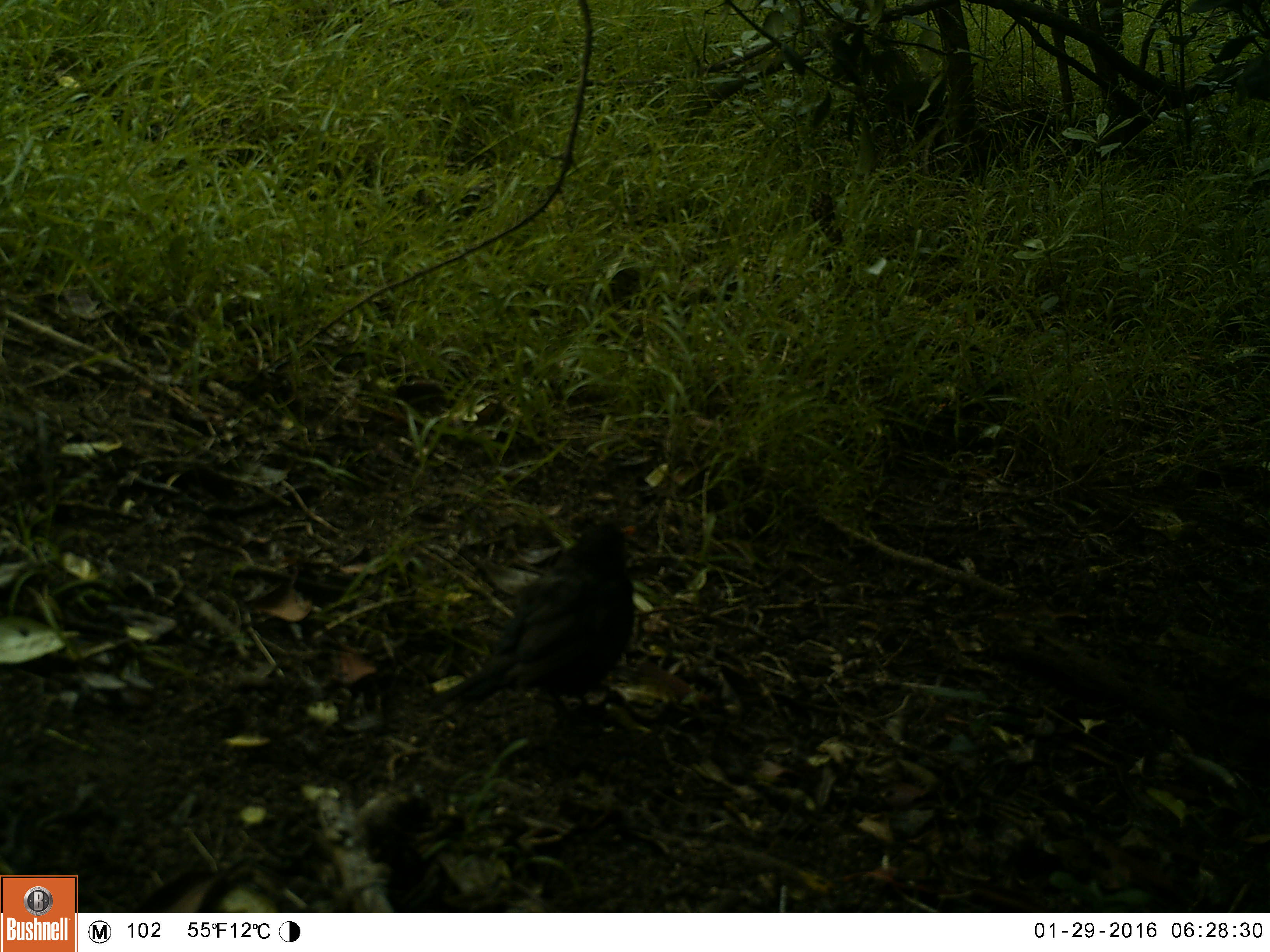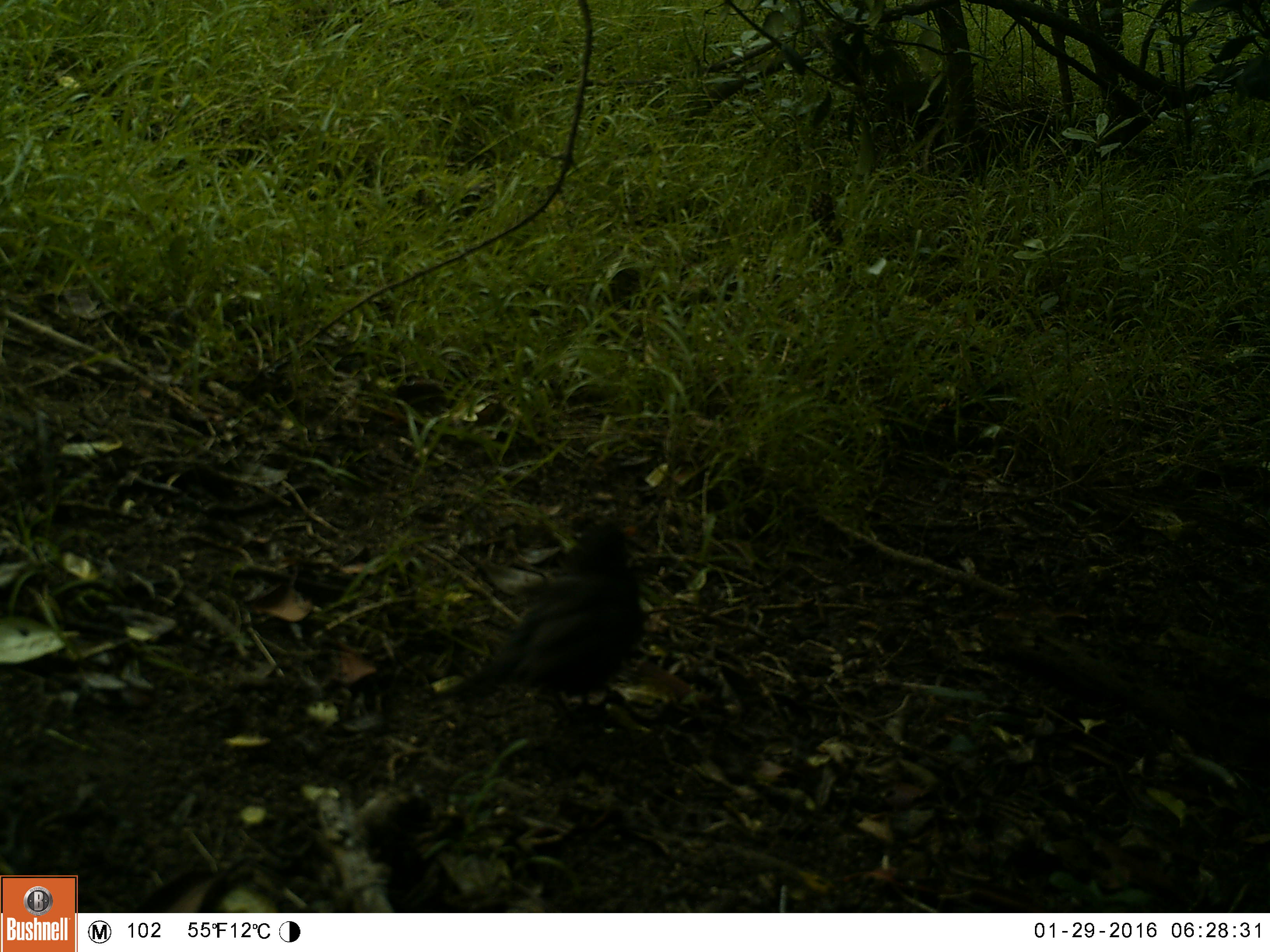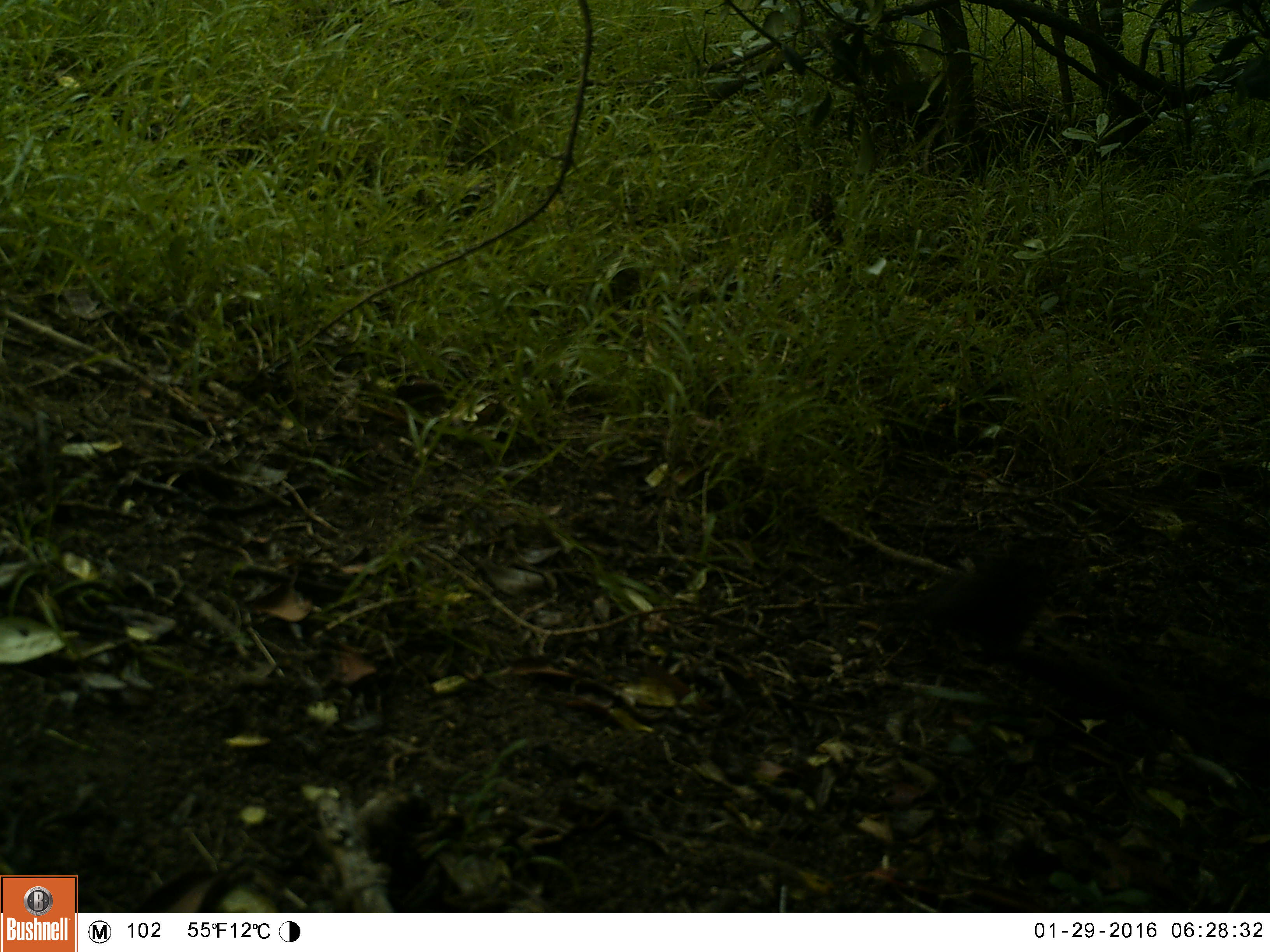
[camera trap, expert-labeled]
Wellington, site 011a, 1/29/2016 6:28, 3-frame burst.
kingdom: Animalia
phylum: Chordata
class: Aves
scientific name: Aves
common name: bird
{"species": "bird (Aves)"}